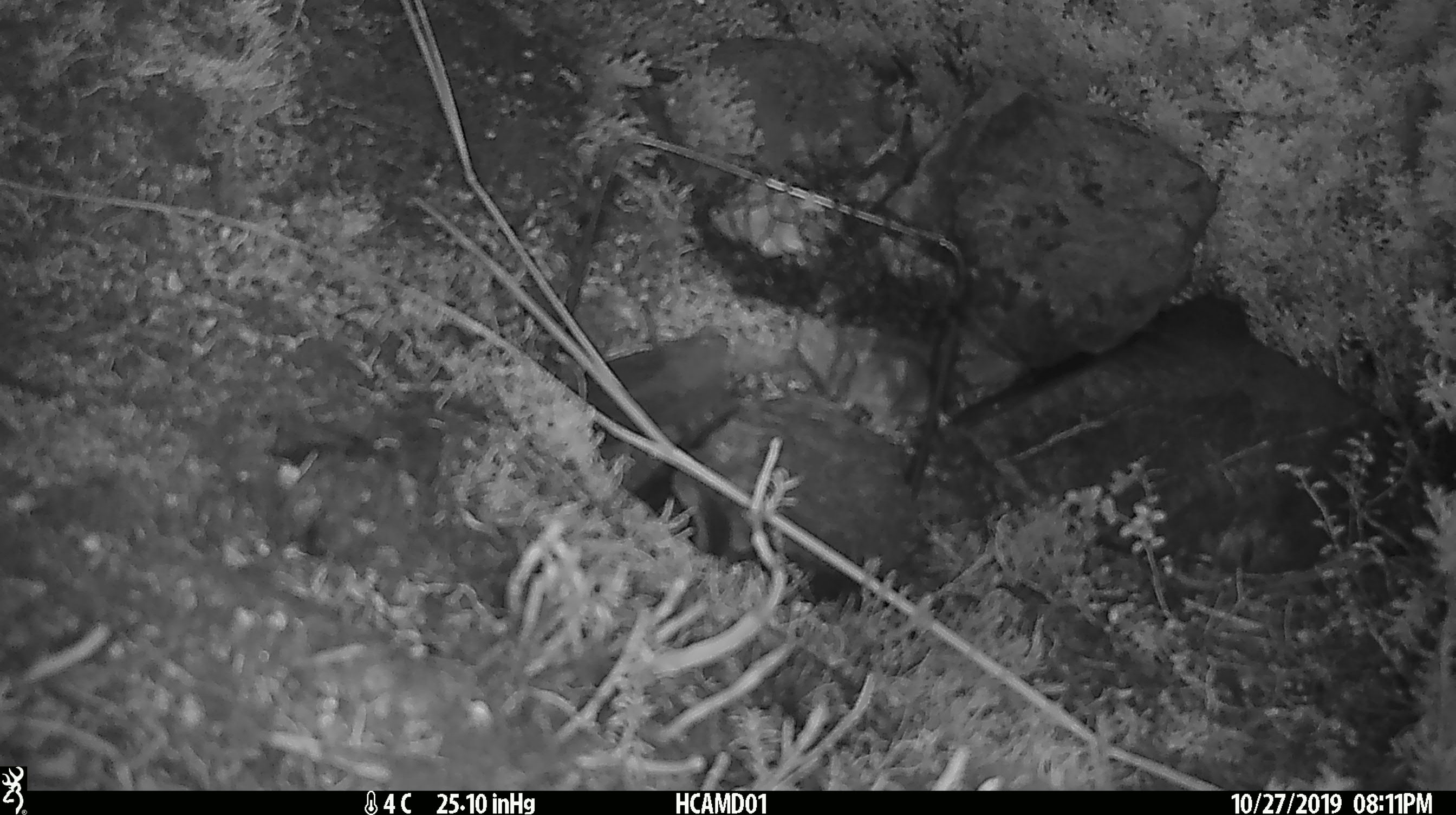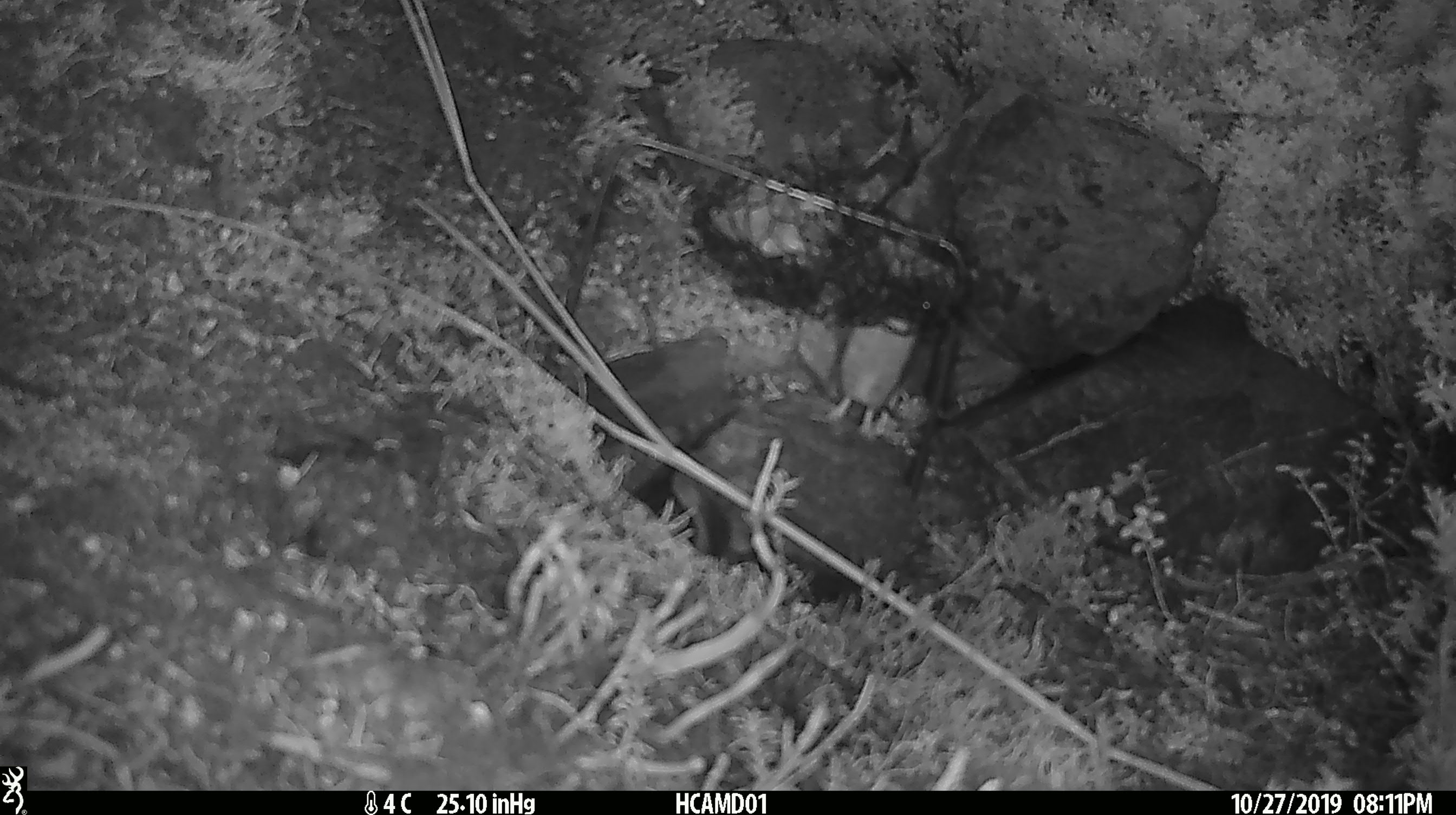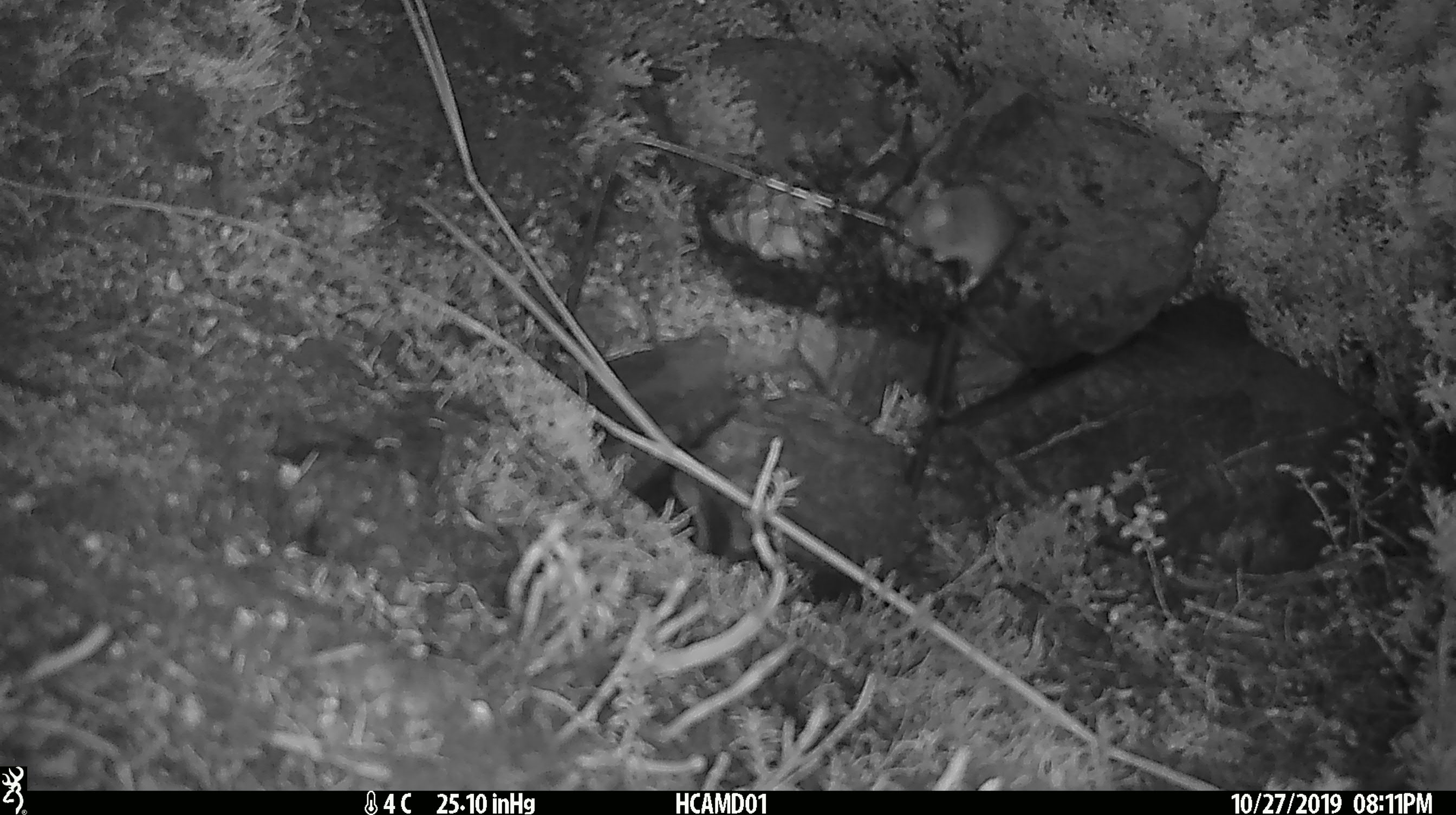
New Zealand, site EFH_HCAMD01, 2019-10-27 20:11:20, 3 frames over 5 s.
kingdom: Animalia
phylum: Chordata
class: Mammalia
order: Rodentia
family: Muridae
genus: Mus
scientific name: Mus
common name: mouse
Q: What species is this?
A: Mouse (Mus).